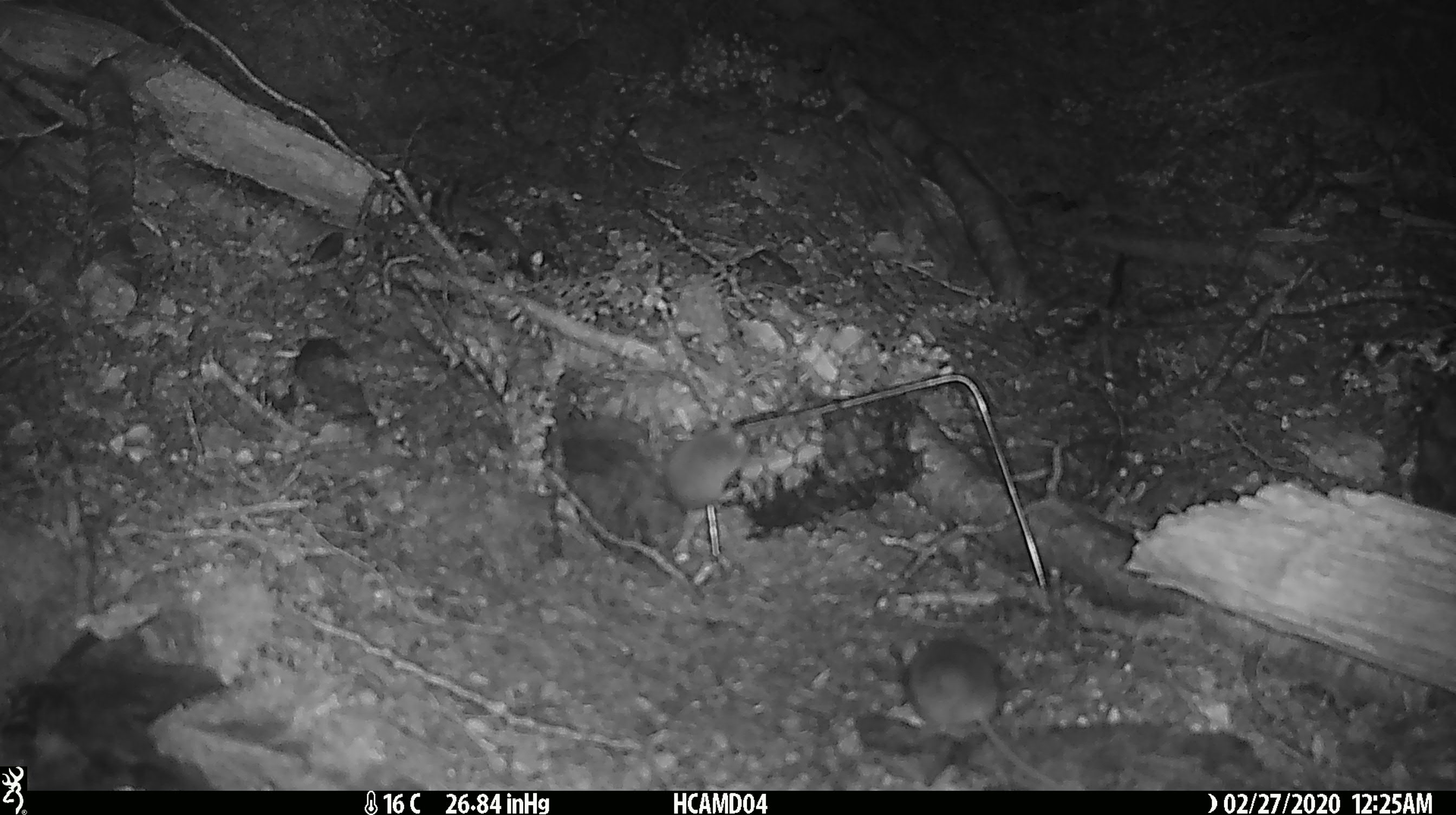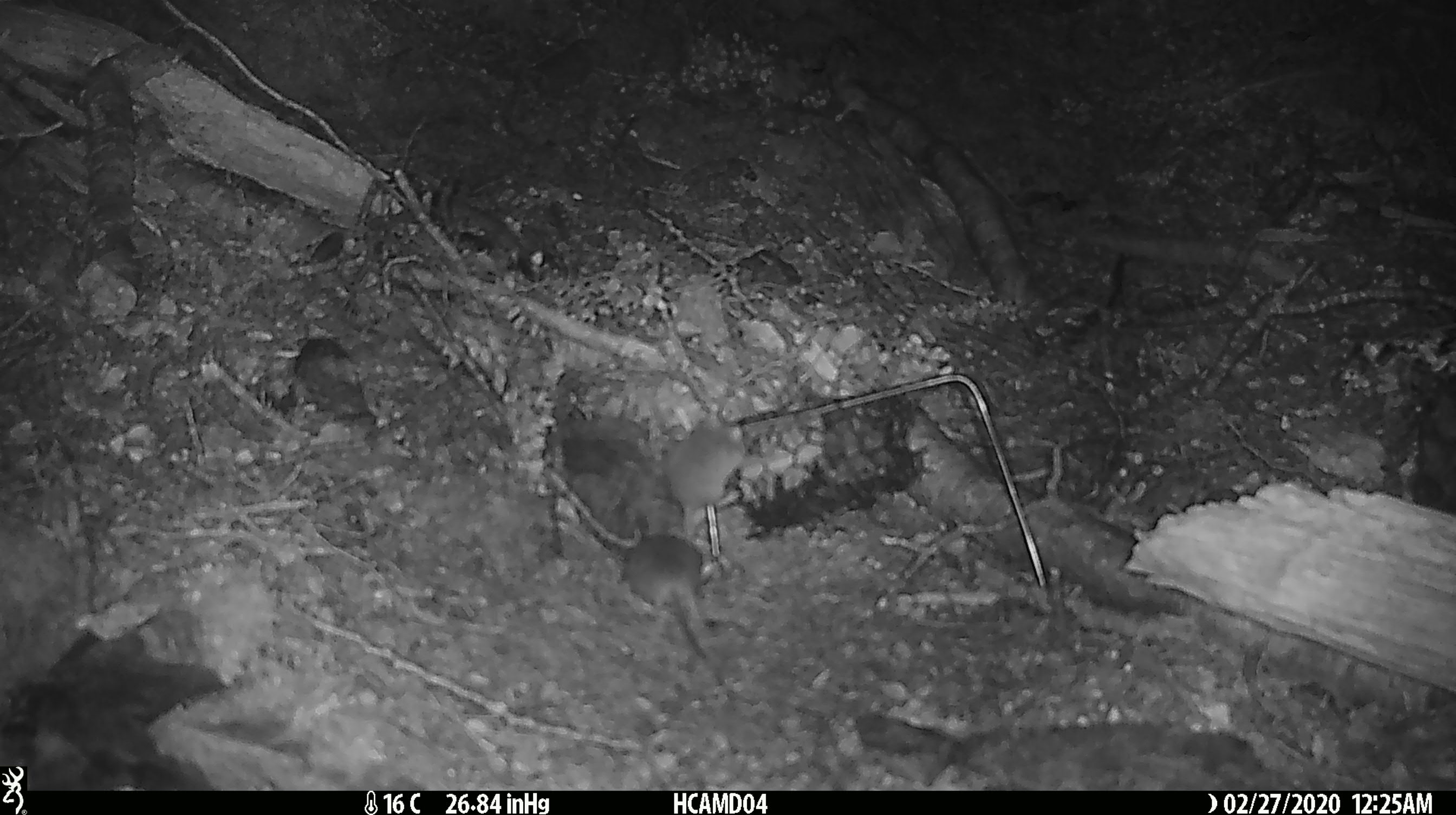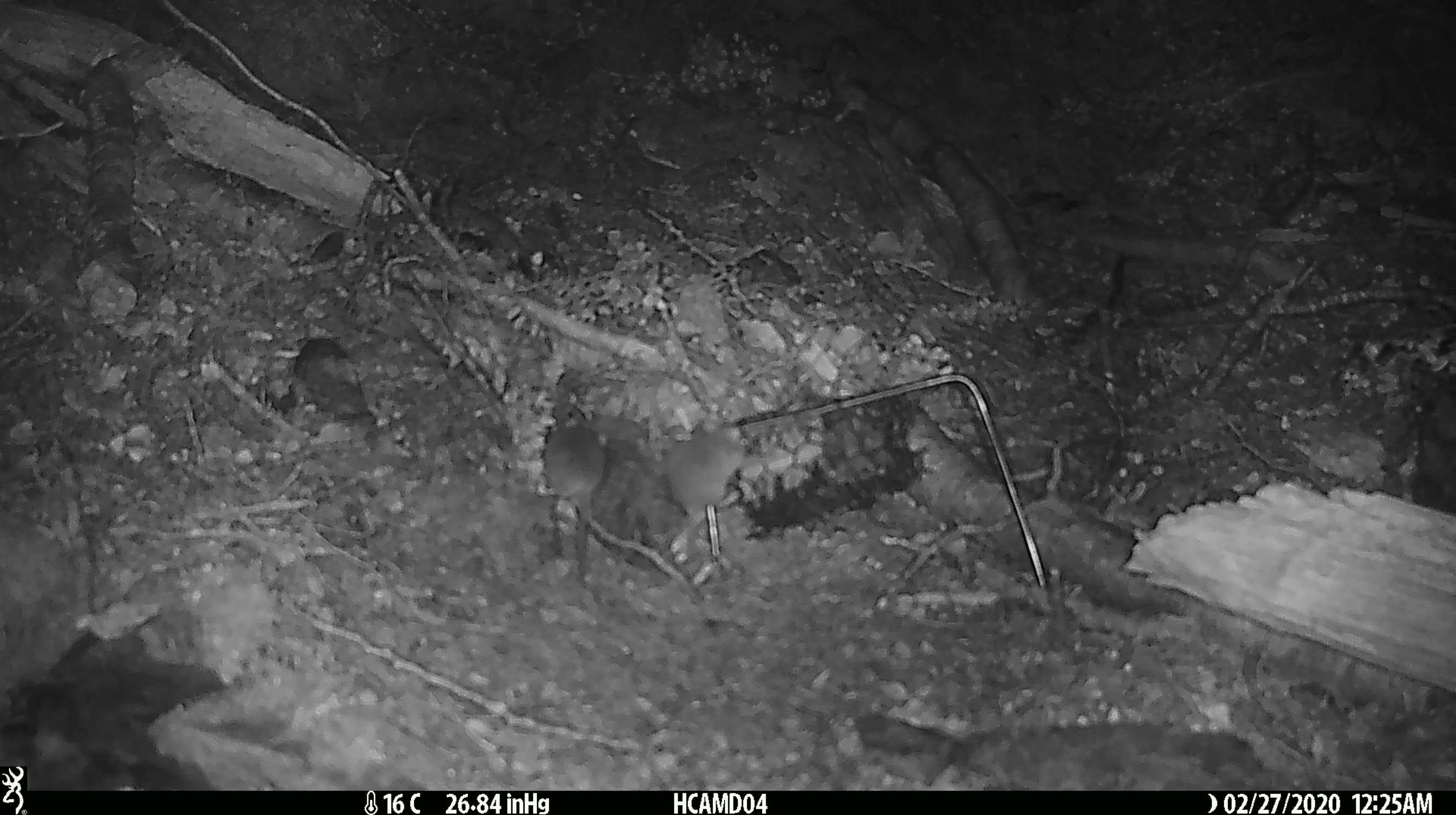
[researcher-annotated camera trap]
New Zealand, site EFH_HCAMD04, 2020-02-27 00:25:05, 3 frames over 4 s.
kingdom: Animalia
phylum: Chordata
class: Mammalia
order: Rodentia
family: Muridae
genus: Mus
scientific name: Mus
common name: mouse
Mouse (Mus).